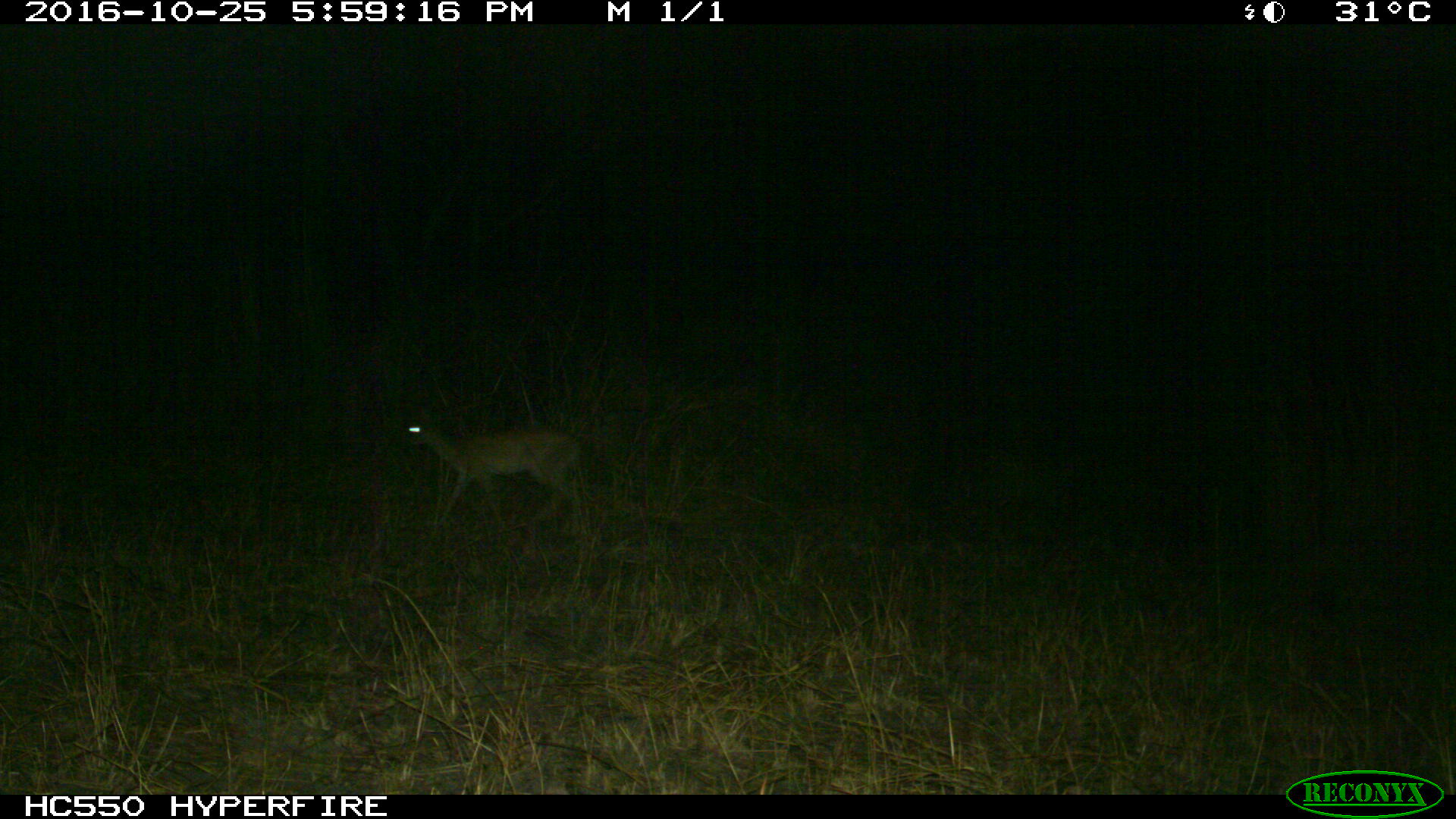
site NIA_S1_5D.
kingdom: Animalia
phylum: Chordata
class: Mammalia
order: Artiodactyla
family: Bovidae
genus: Sylvicapra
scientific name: Sylvicapra grimmia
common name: common duiker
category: duikercommongrey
Duikercommongrey (common duiker) (Sylvicapra grimmia), count 1. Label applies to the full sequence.